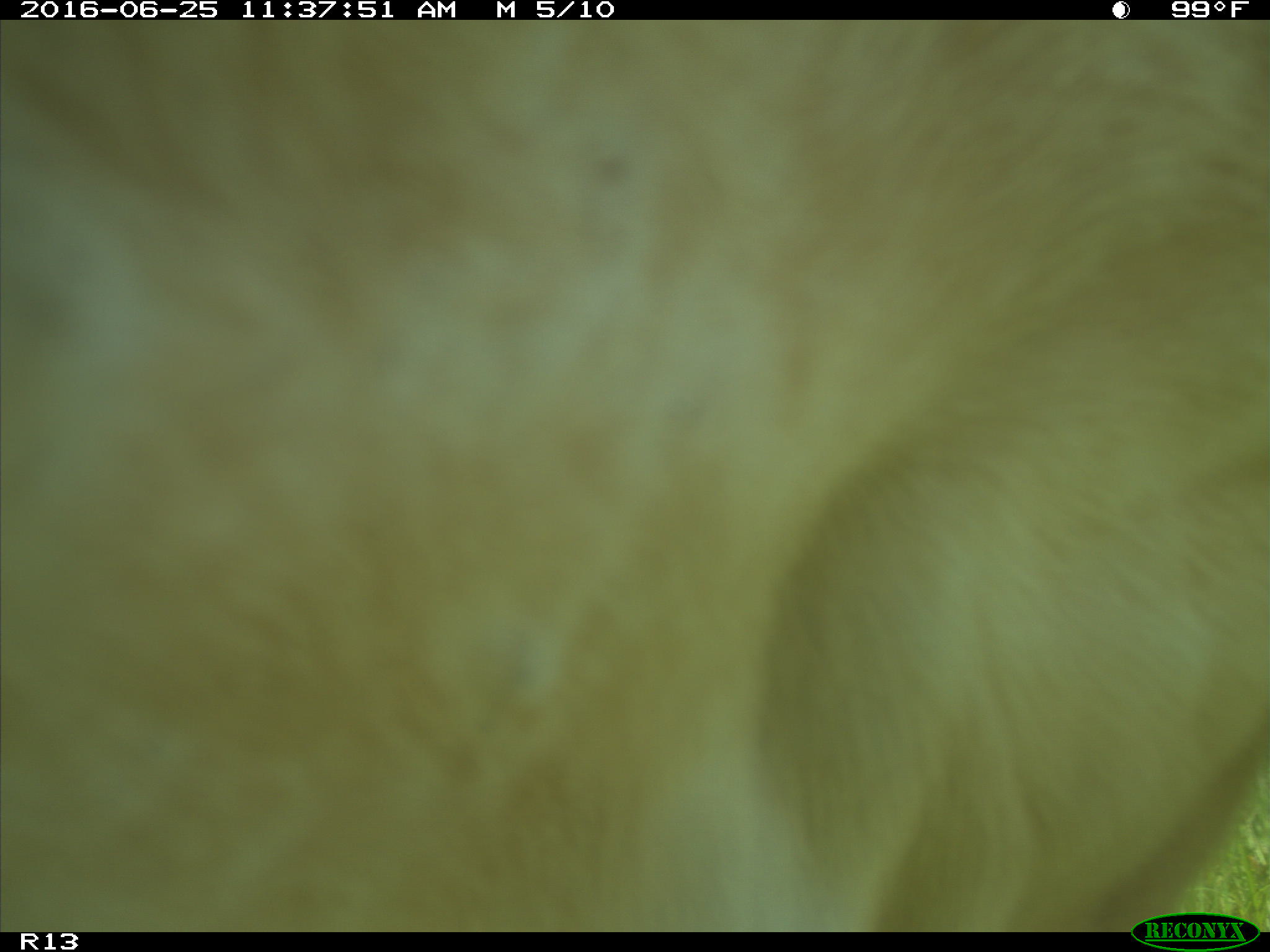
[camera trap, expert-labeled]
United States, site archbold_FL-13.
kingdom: Animalia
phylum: Chordata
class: Mammalia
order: Artiodactyla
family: Bovidae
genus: Bos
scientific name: Bos taurus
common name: domestic cow